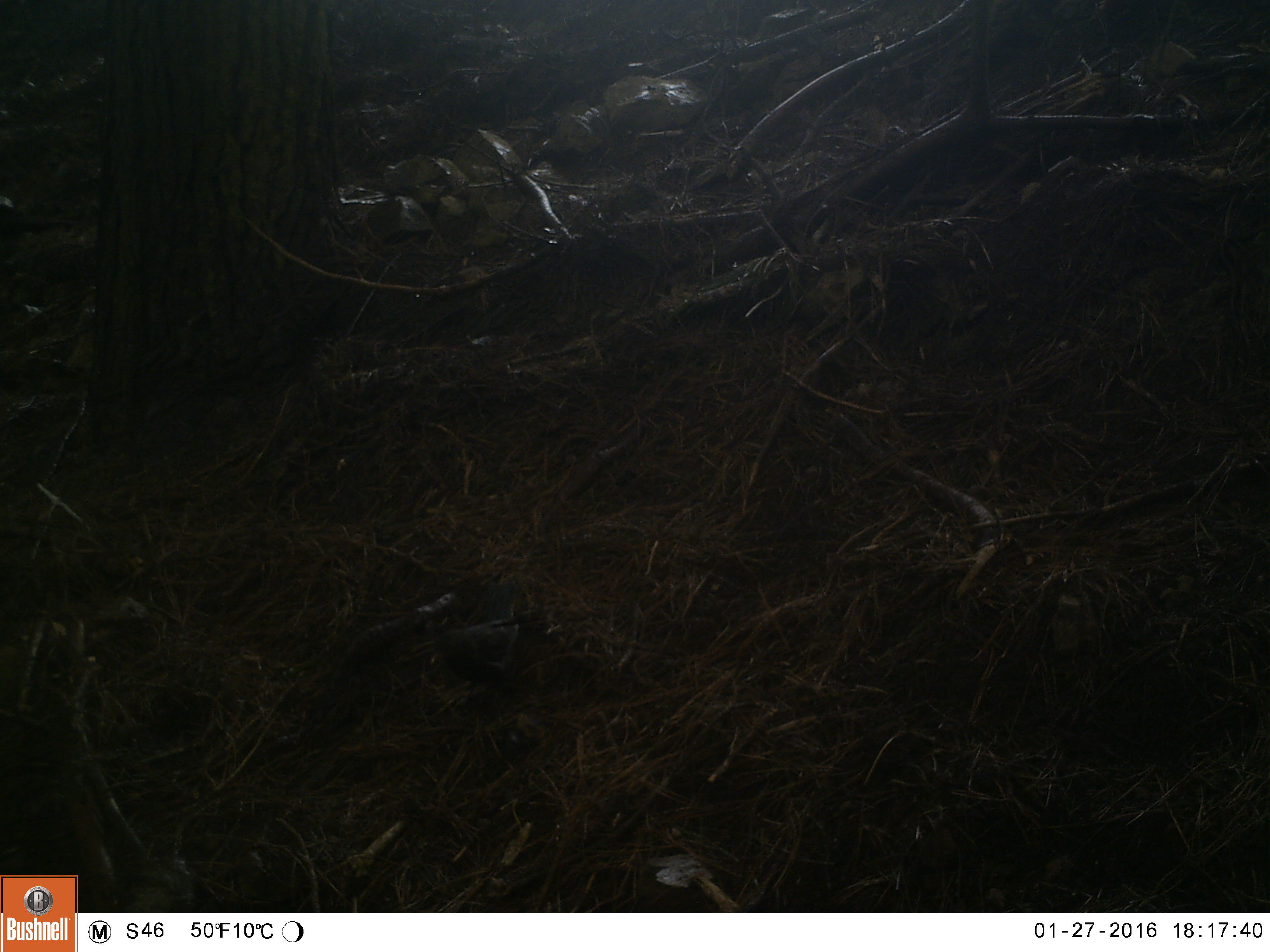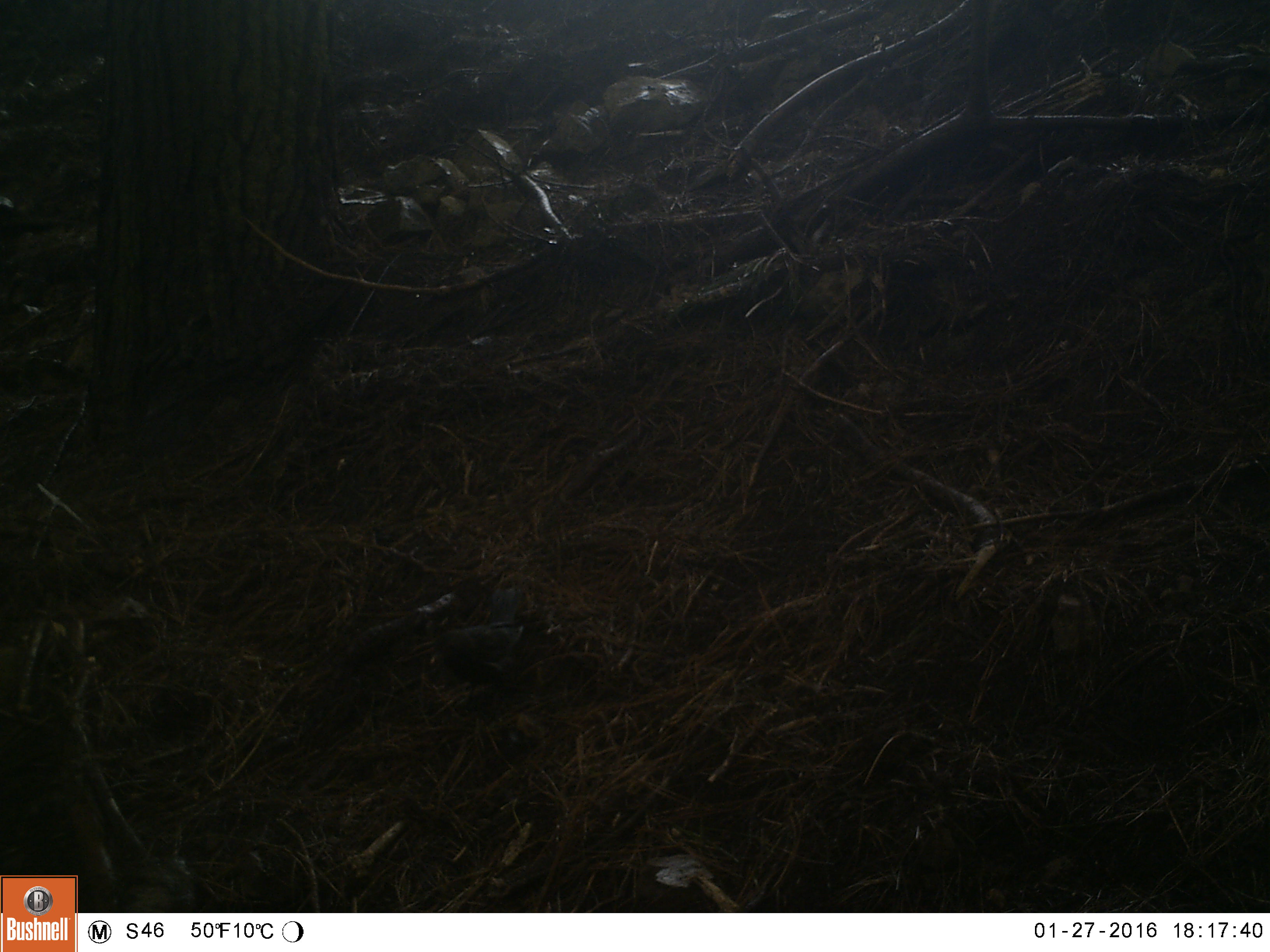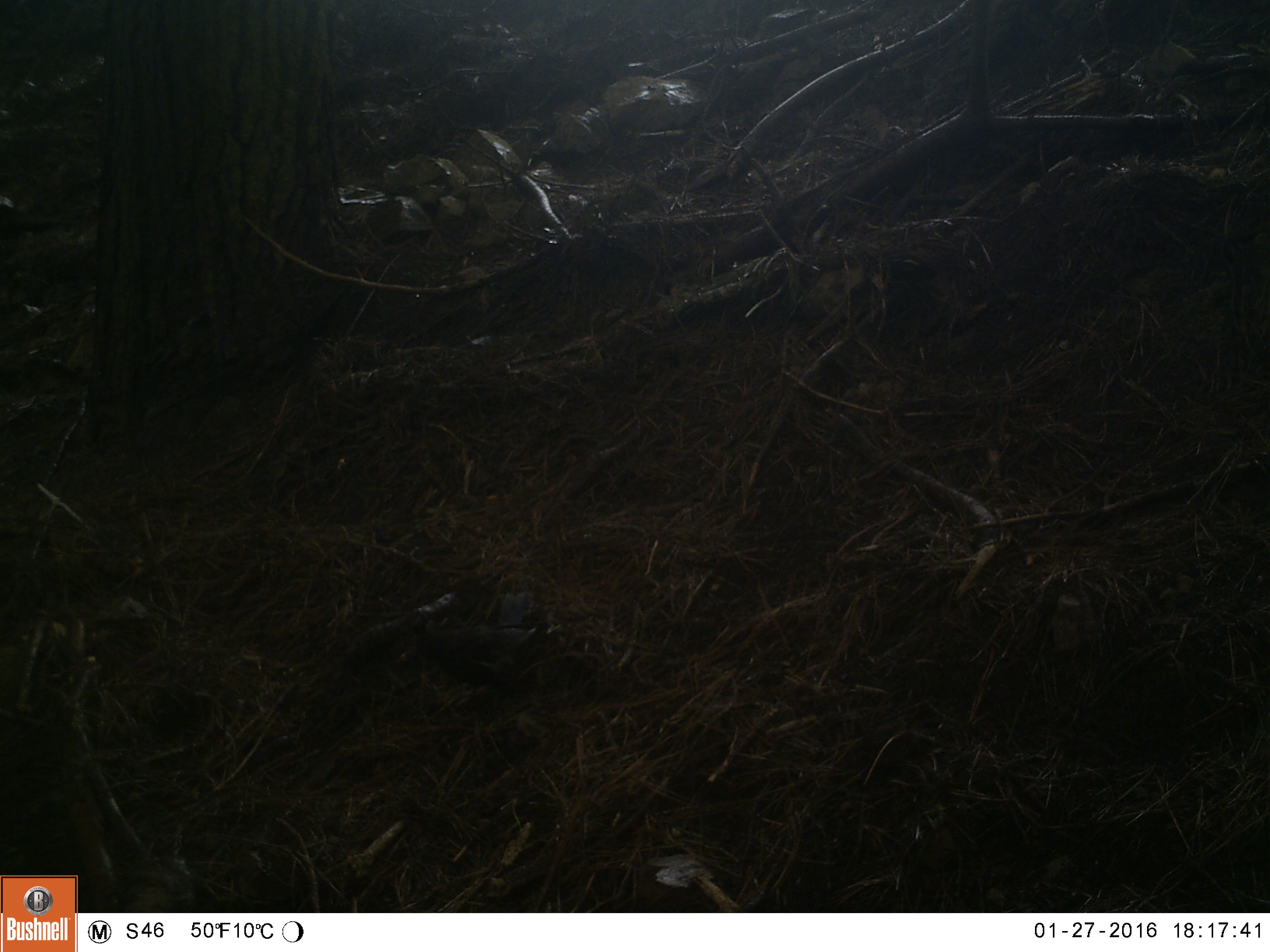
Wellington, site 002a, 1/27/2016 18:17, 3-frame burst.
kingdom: Animalia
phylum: Chordata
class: Aves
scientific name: Aves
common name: bird